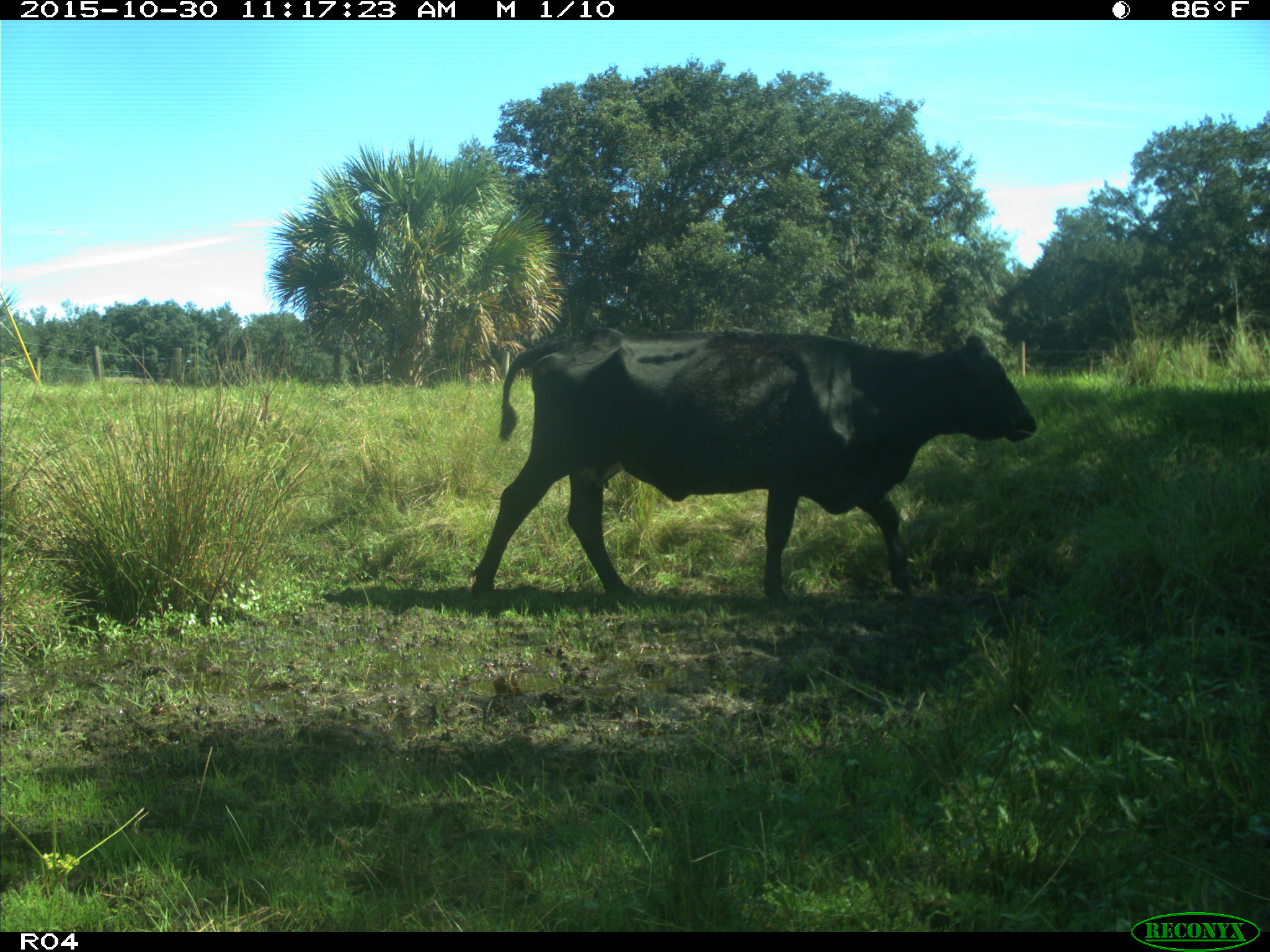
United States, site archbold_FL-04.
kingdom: Animalia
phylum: Chordata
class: Mammalia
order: Artiodactyla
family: Bovidae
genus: Bos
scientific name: Bos taurus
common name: domestic cow